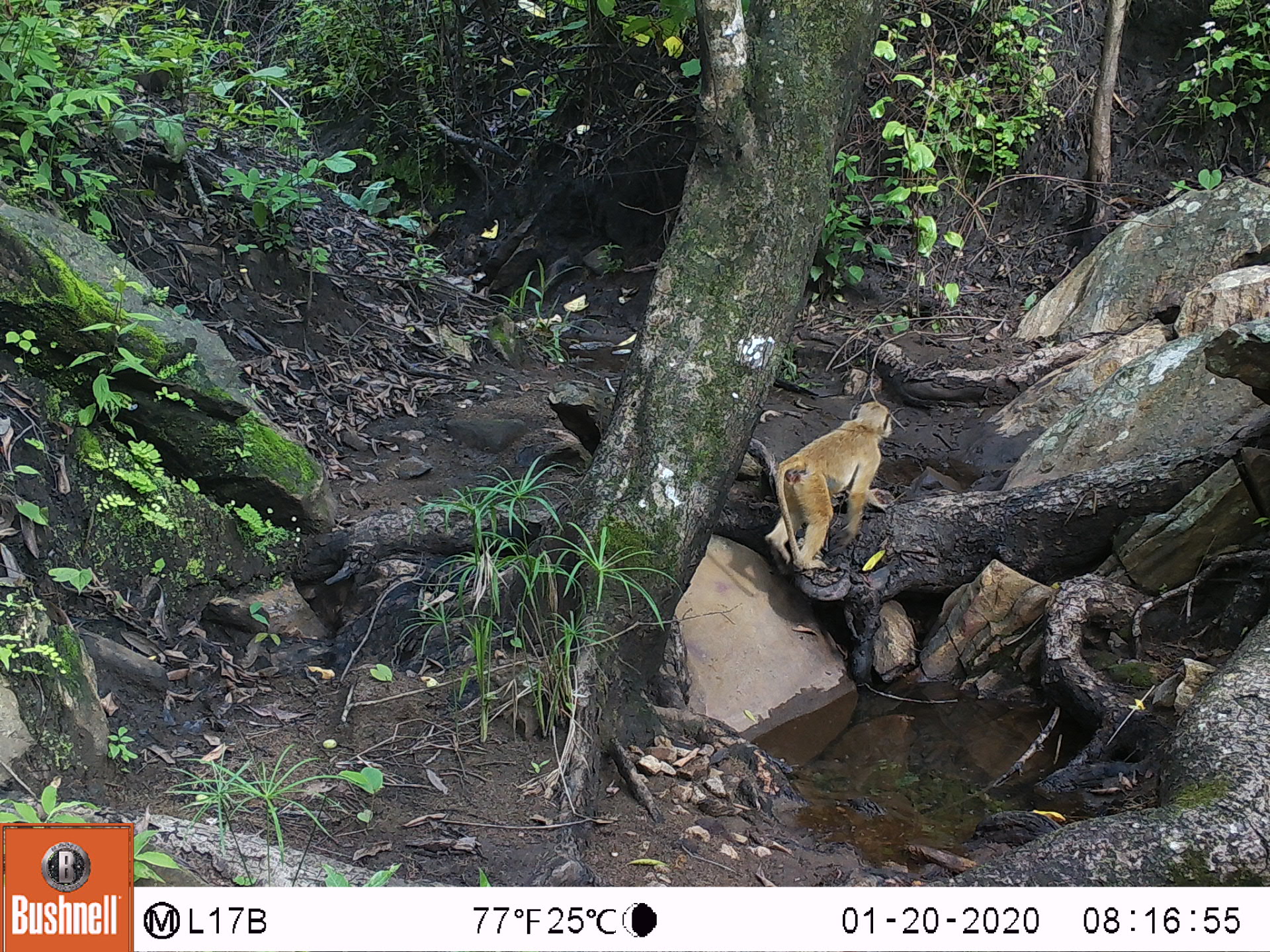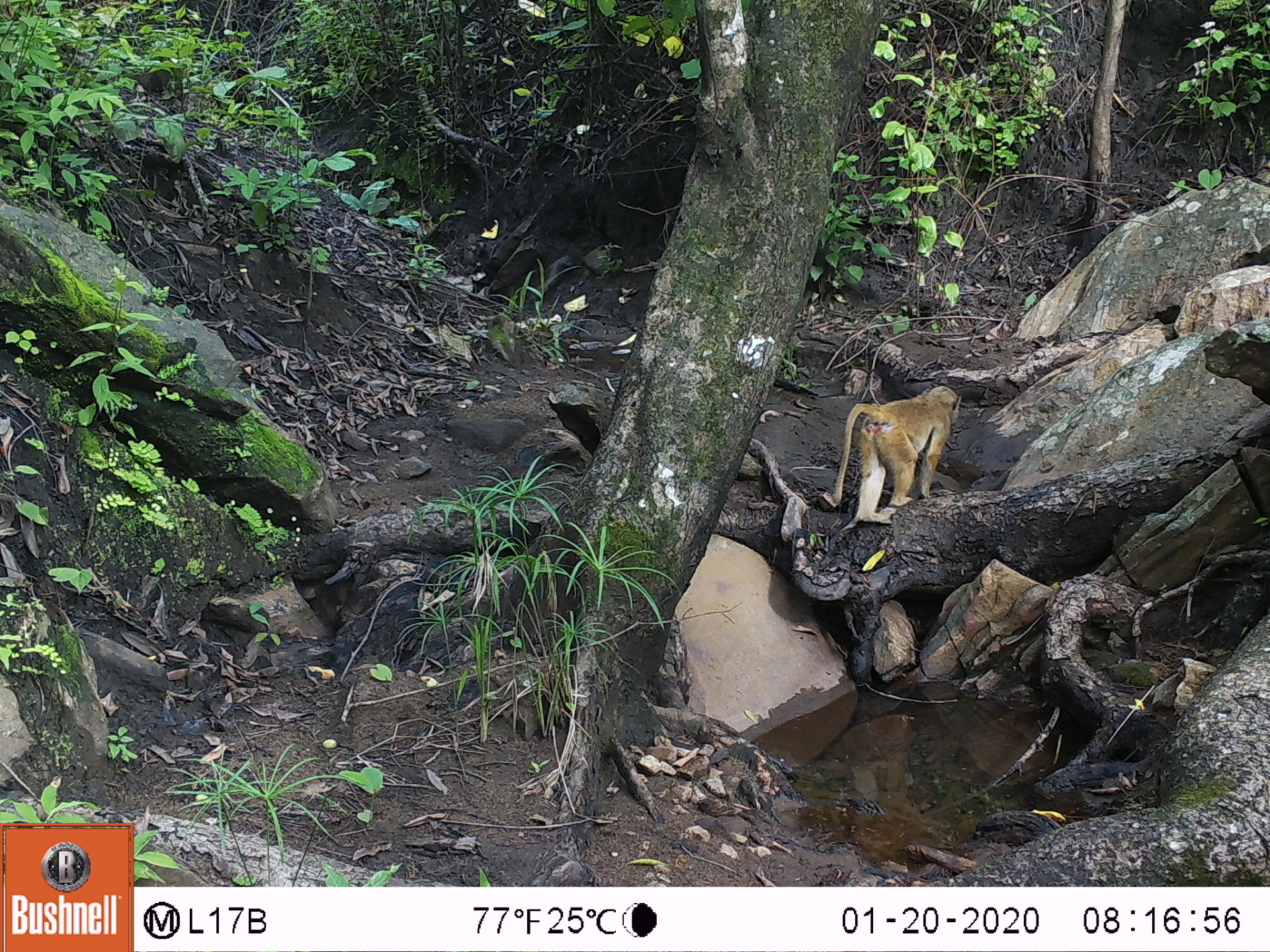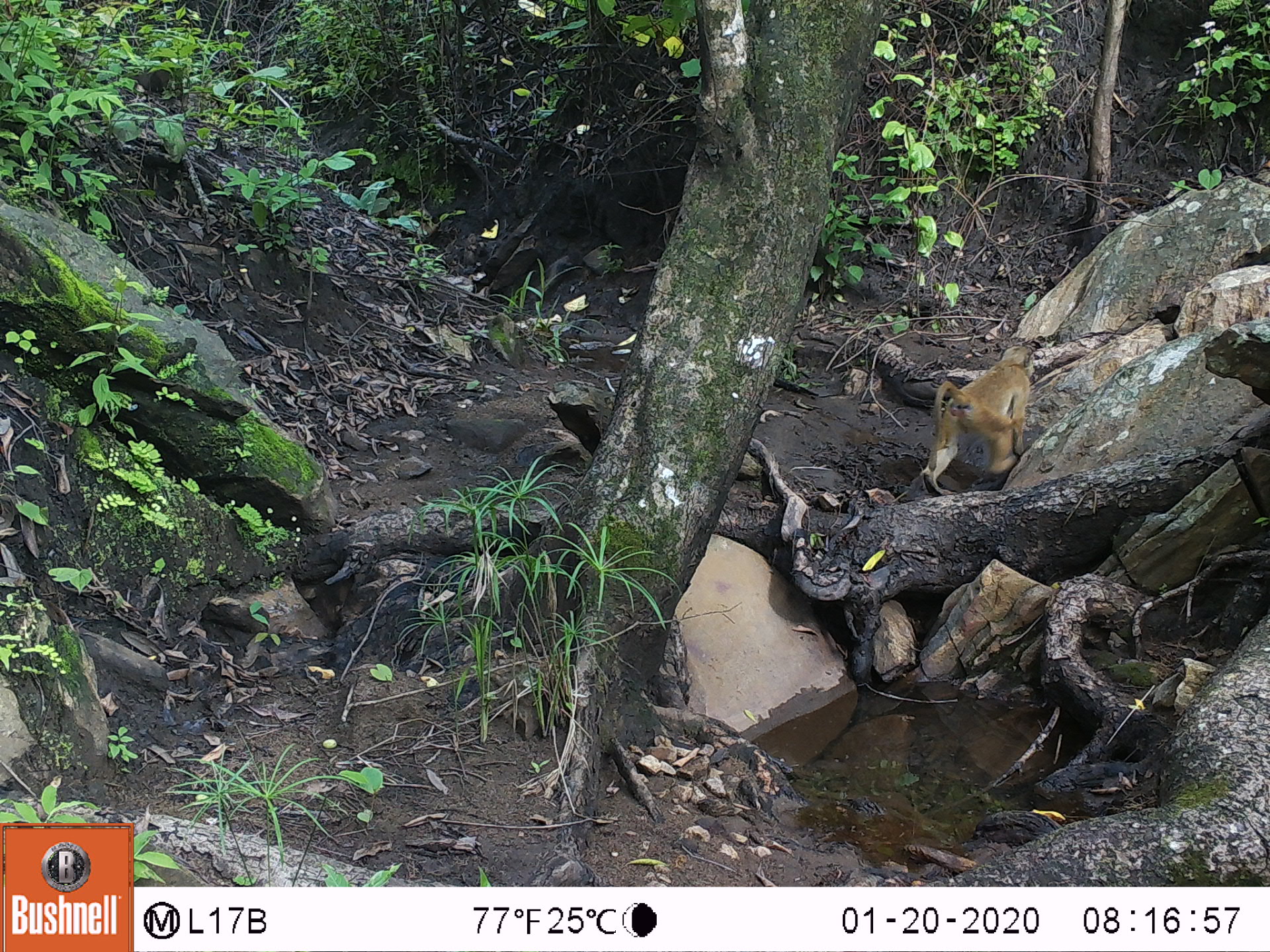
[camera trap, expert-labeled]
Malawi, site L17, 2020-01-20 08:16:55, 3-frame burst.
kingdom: Animalia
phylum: Chordata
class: Mammalia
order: Primates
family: Cercopithecidae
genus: Papio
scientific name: Papio cynocephalus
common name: yellow baboon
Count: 1.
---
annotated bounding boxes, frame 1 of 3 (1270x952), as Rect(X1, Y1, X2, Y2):
yellow baboon: Rect(760, 397, 899, 577)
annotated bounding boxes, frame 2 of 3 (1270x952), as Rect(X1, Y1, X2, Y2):
yellow baboon: Rect(814, 375, 963, 518)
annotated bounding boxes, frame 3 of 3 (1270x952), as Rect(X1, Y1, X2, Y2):
yellow baboon: Rect(919, 340, 1039, 498)